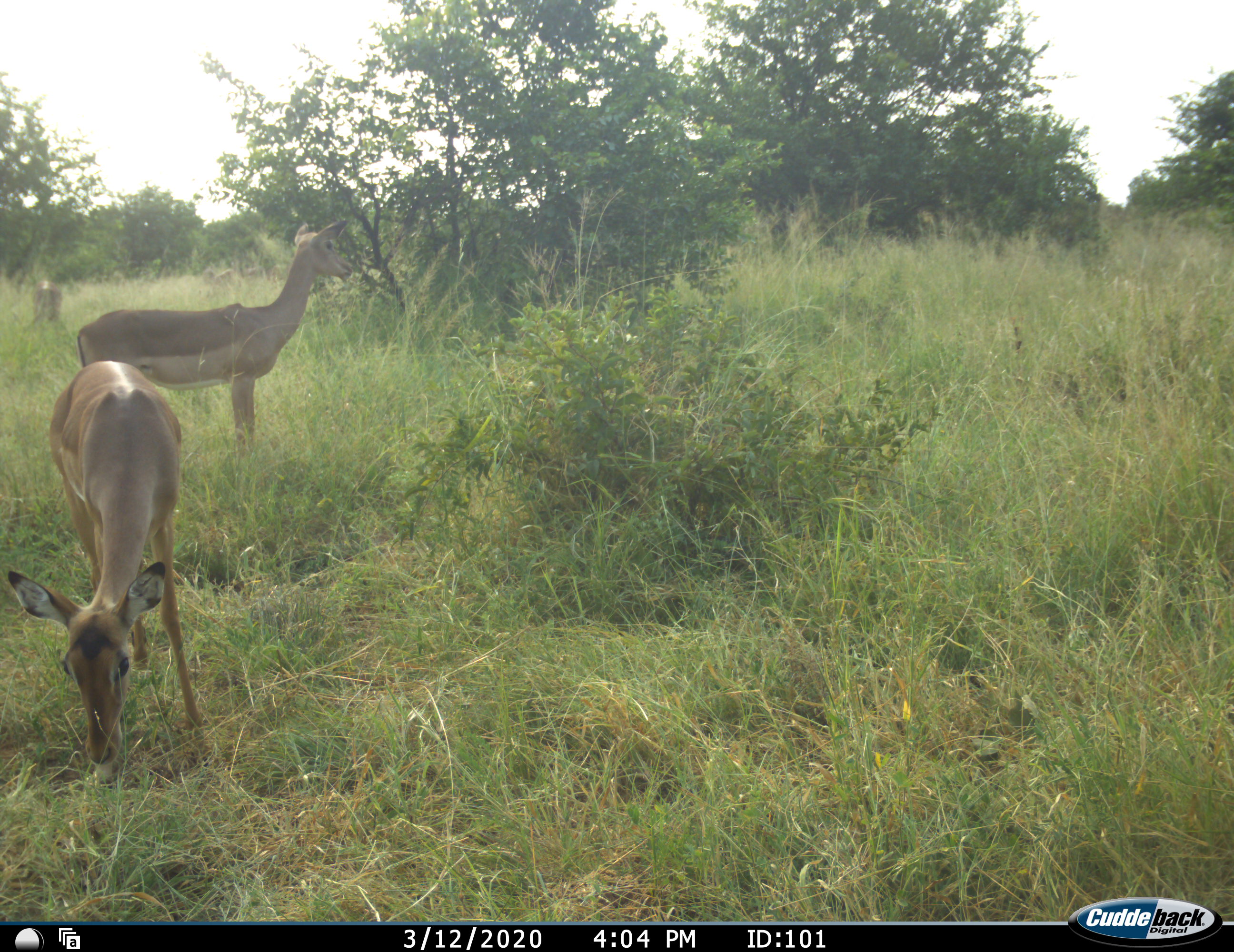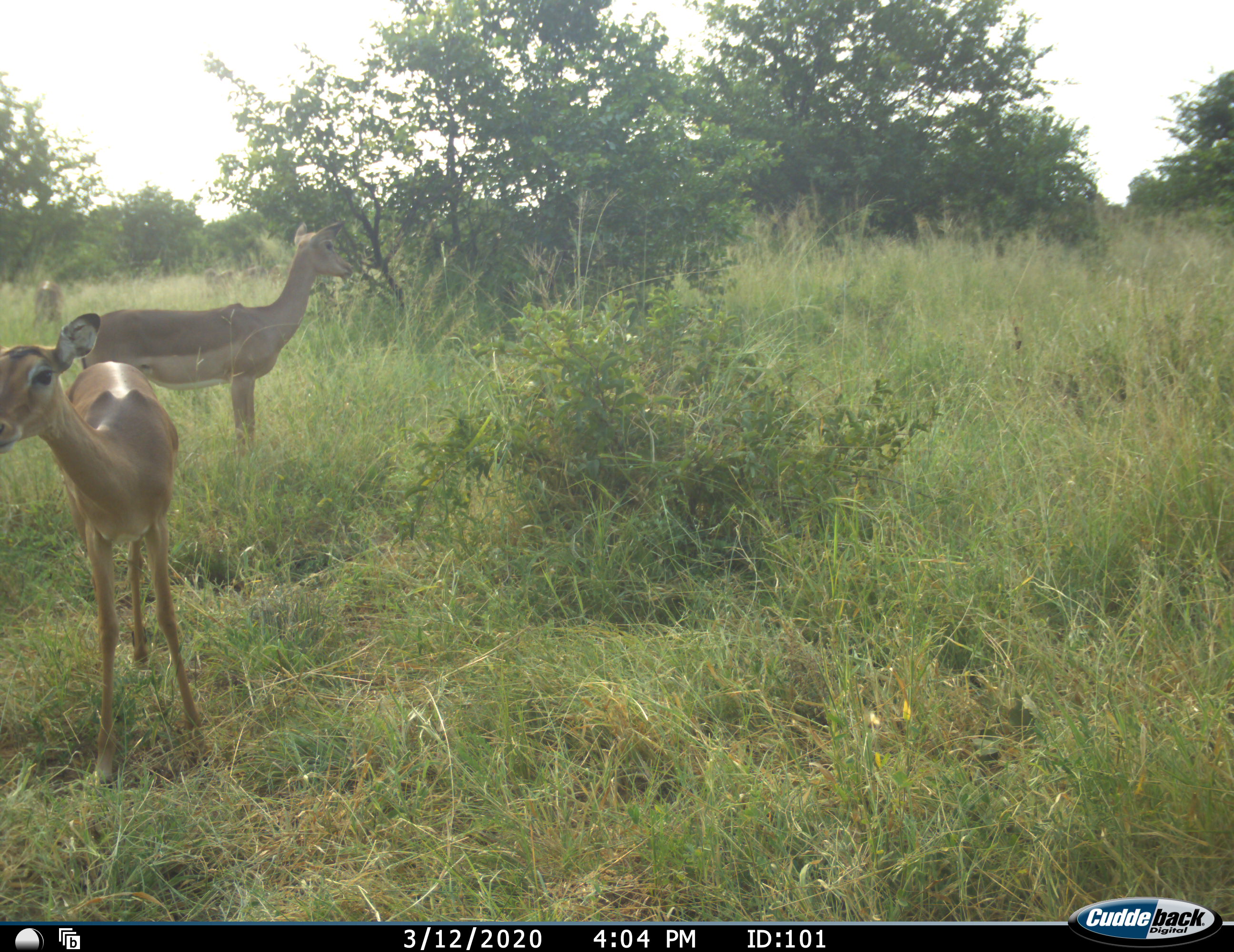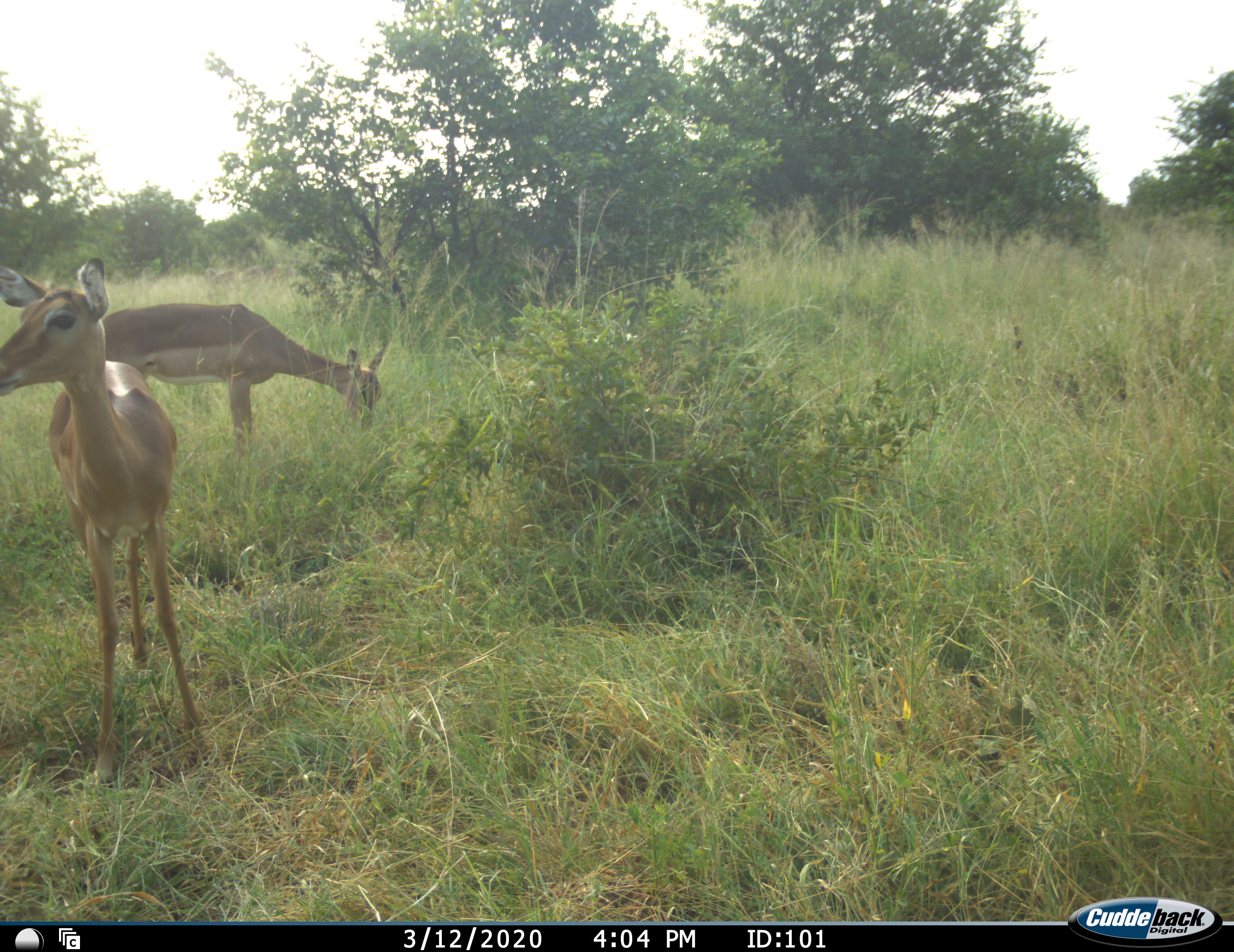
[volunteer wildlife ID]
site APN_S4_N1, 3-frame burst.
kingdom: Animalia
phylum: Chordata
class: Mammalia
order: Artiodactyla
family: Bovidae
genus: Aepyceros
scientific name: Aepyceros melampus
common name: impala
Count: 2.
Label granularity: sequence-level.